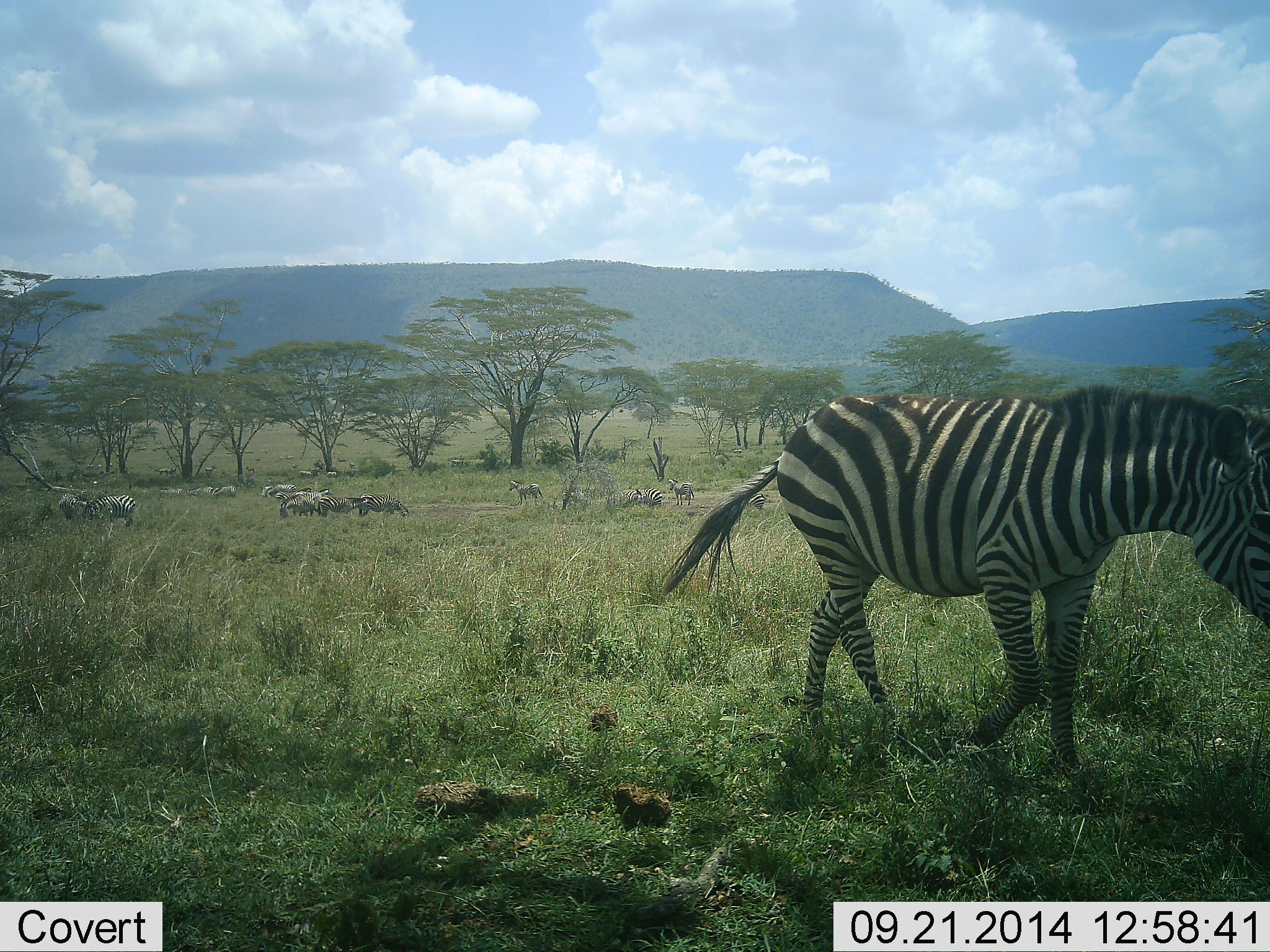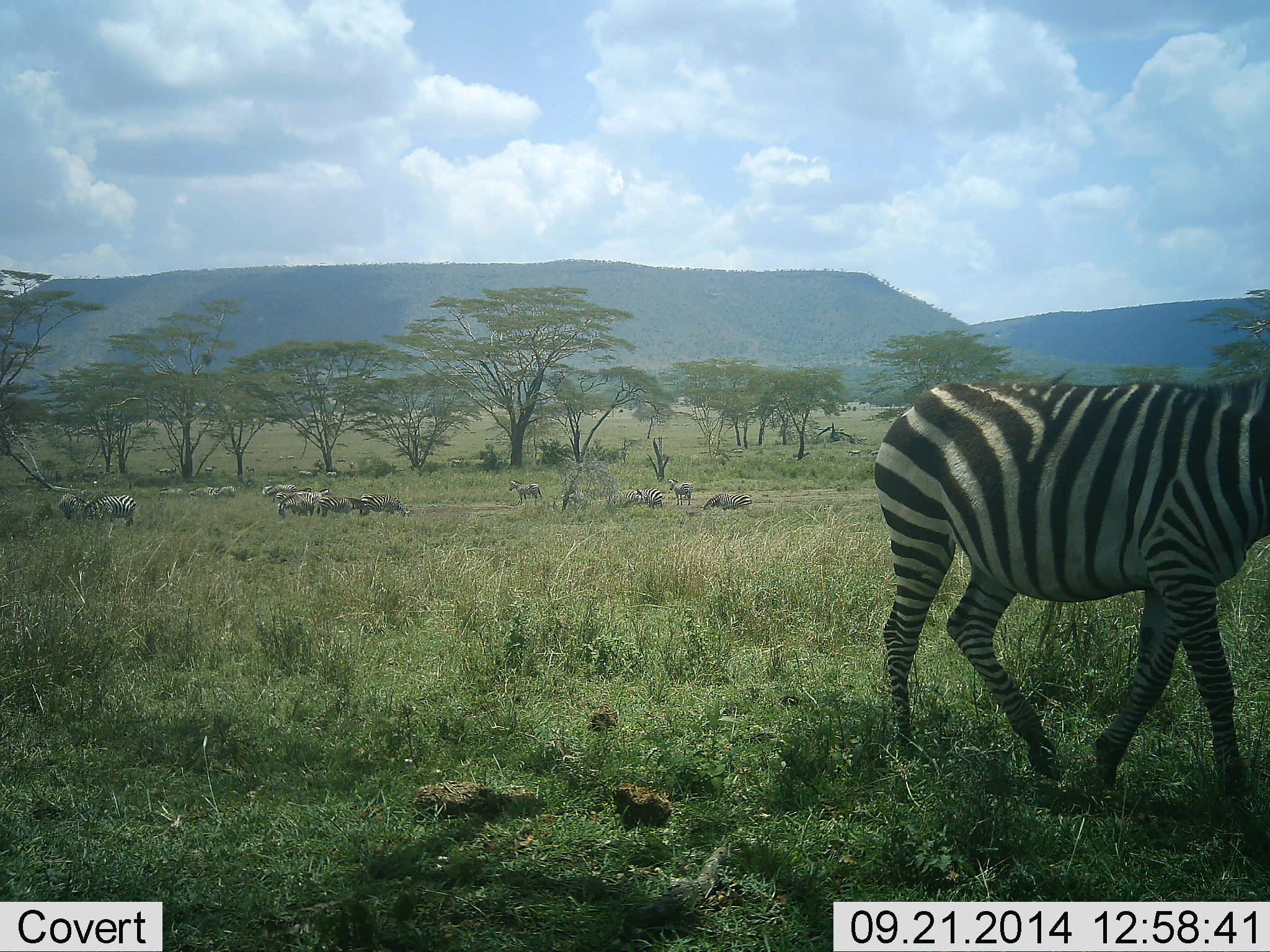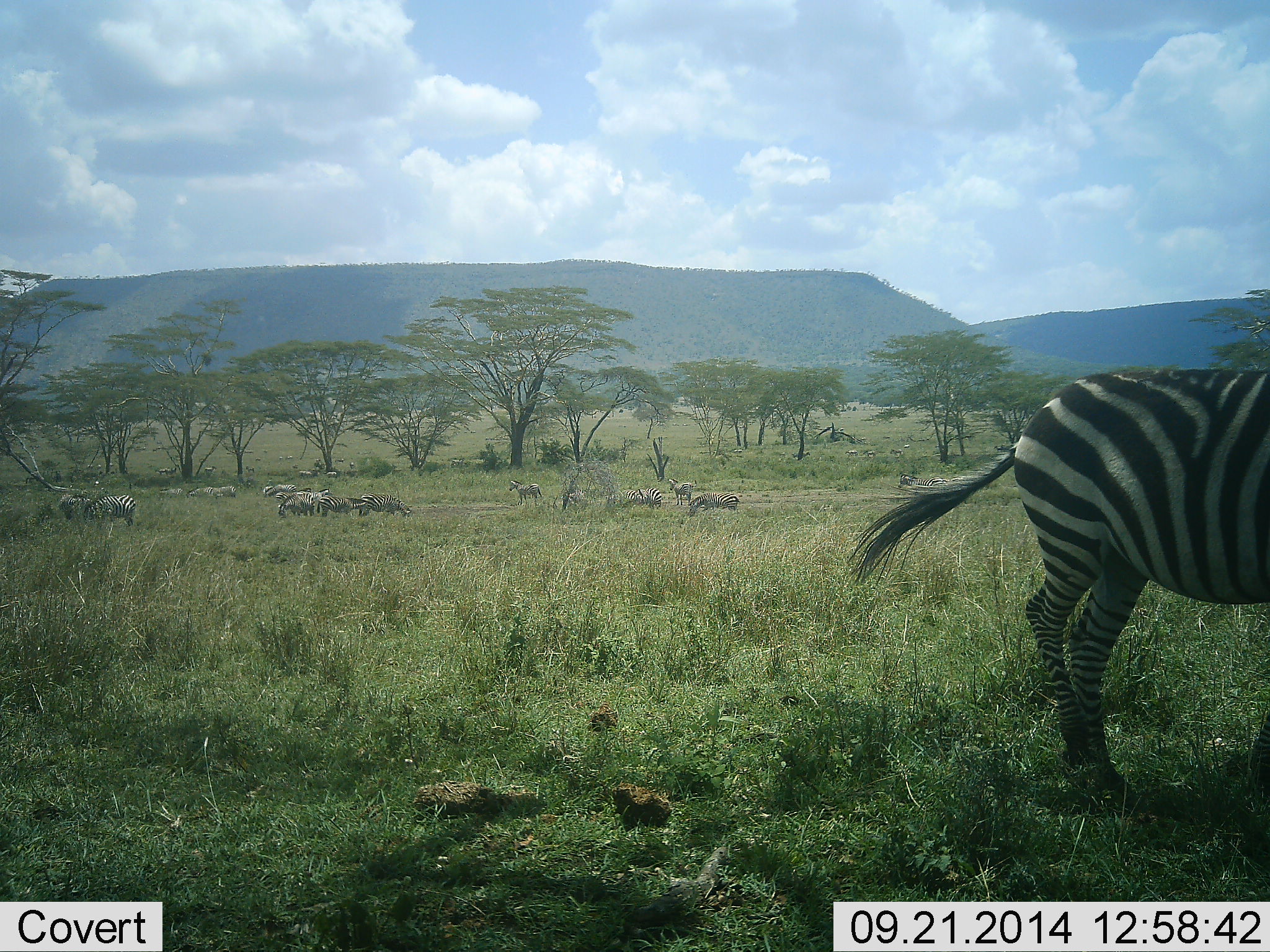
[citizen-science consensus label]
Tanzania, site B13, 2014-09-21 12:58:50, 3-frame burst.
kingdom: Animalia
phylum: Chordata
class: Mammalia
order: Perissodactyla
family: Equidae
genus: Equus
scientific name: Equus quagga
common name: plains zebra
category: zebra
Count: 11-50.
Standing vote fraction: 30%.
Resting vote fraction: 20%.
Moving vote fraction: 80%.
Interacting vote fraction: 0%.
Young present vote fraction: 10%.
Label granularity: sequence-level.